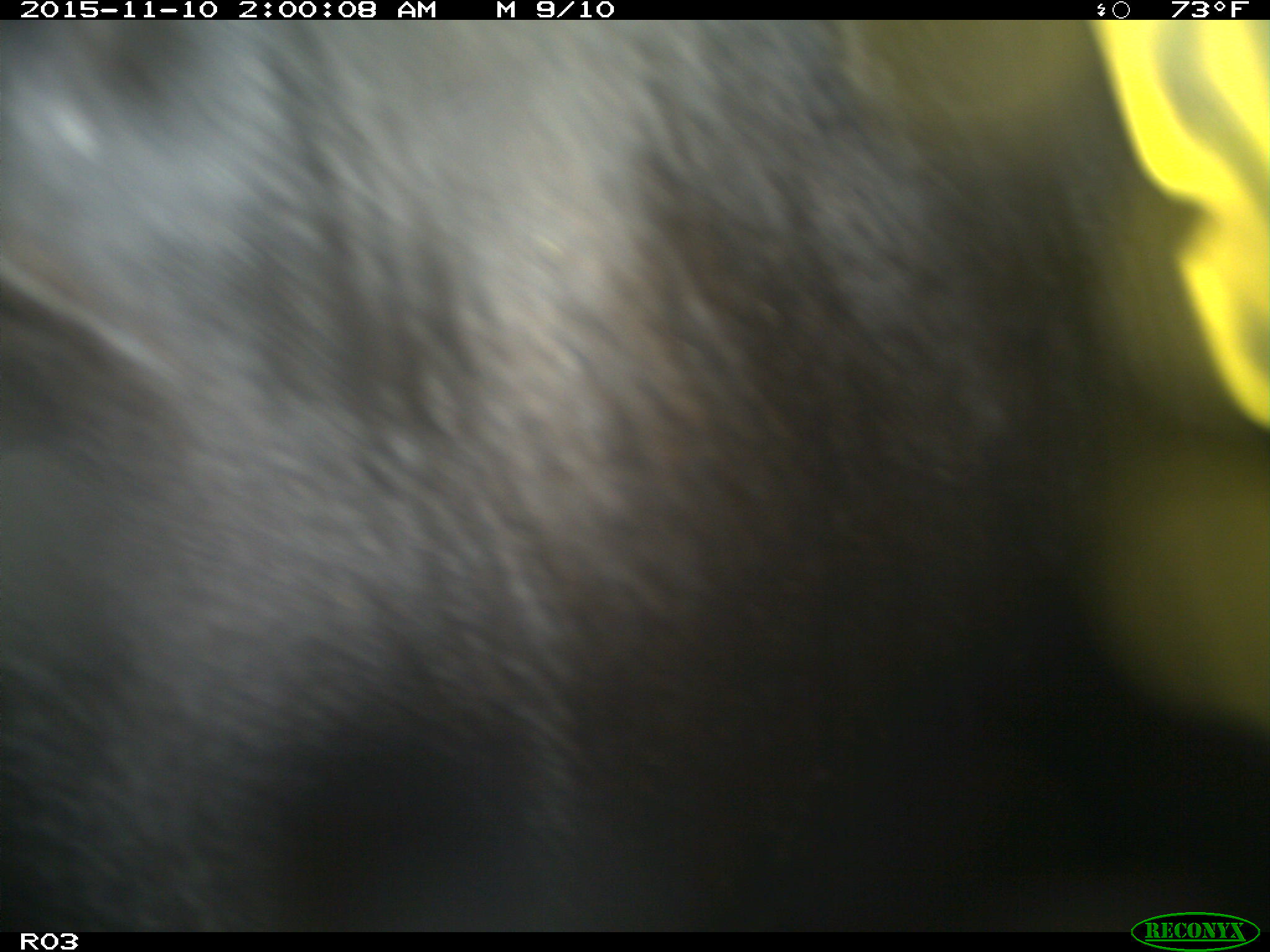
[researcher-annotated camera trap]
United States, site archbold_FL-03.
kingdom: Animalia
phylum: Chordata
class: Mammalia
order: Artiodactyla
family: Bovidae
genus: Bos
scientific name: Bos taurus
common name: domestic cow